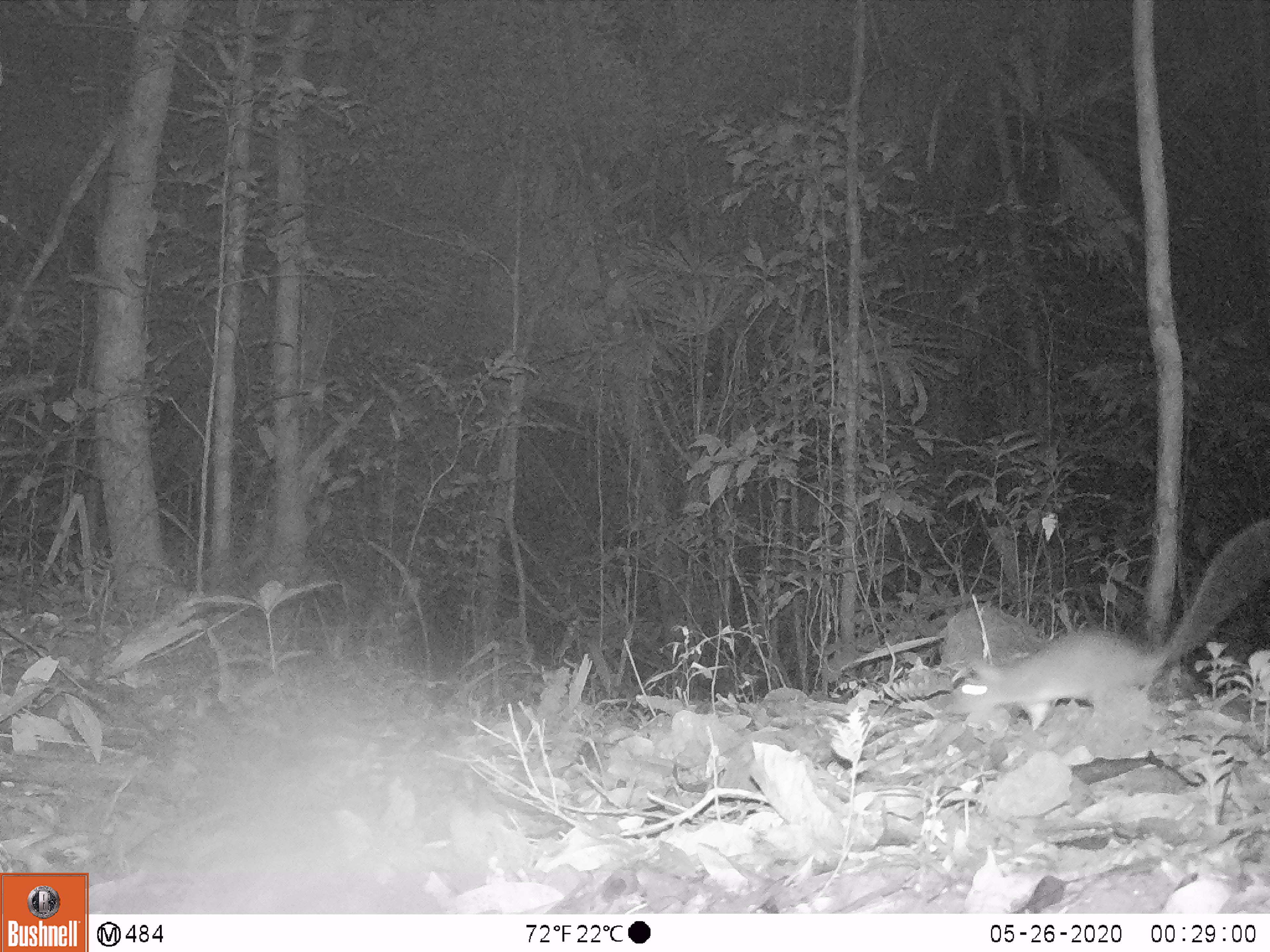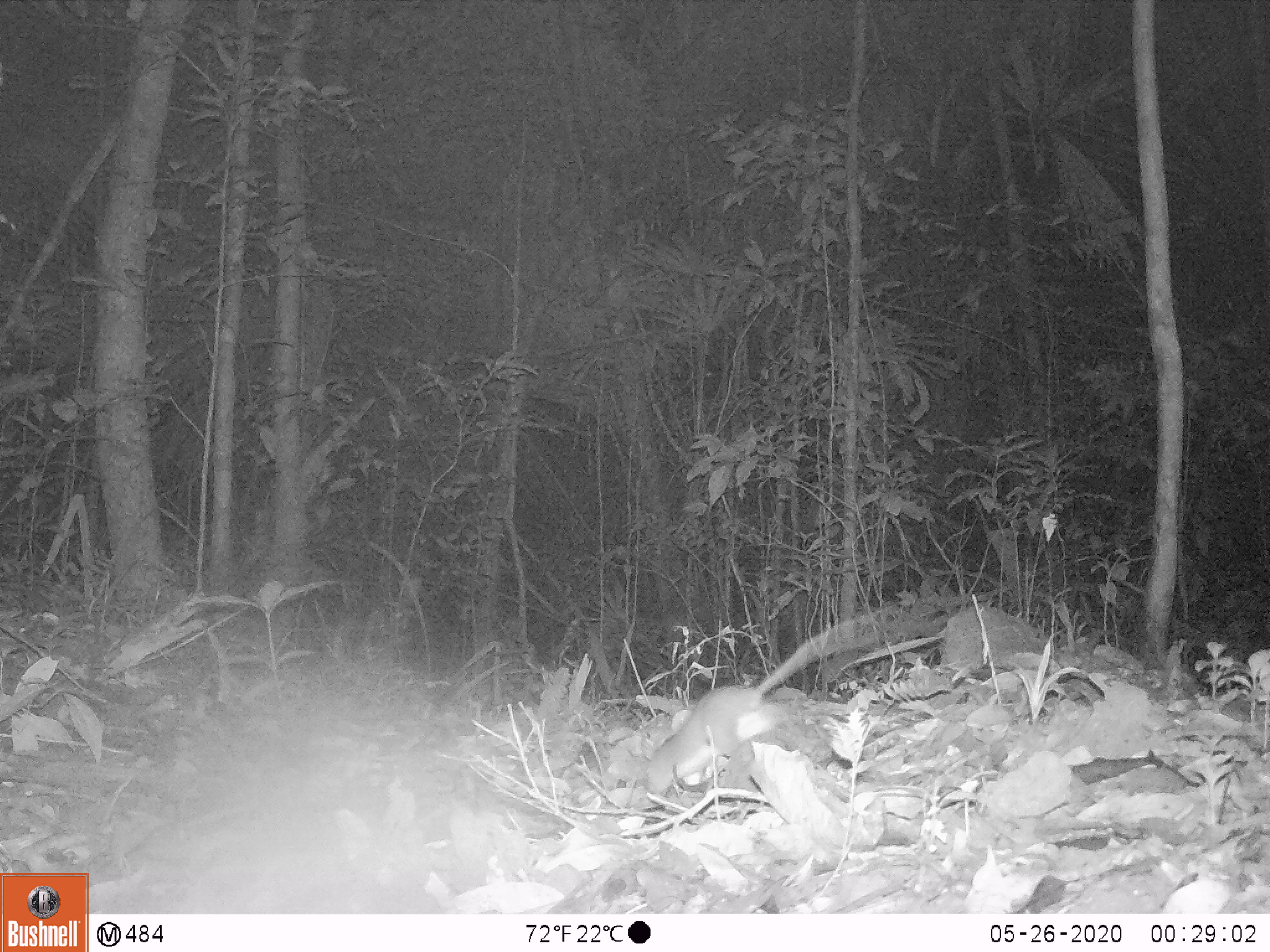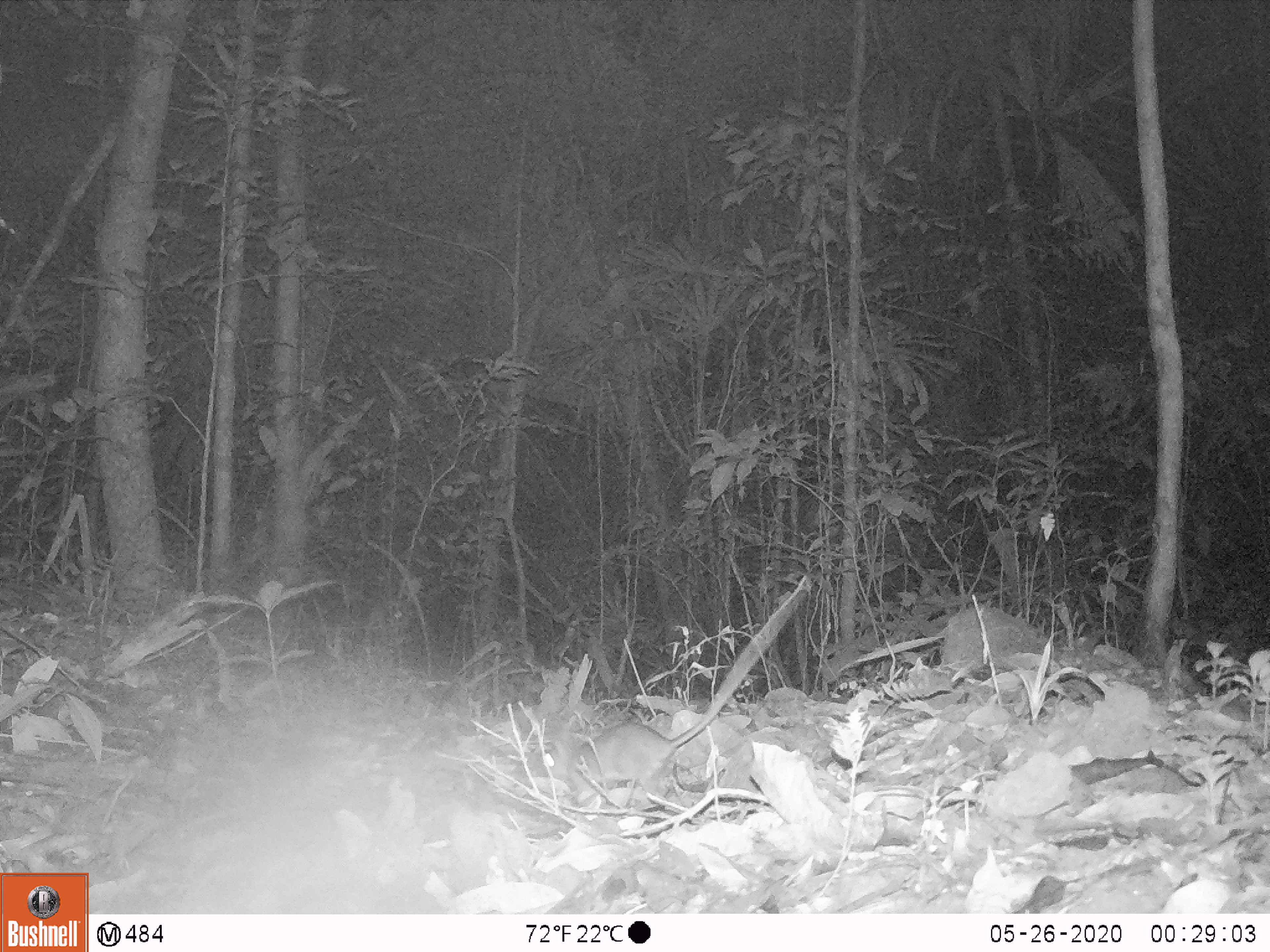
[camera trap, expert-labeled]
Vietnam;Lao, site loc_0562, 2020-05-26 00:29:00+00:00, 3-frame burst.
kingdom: Animalia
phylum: Chordata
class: Mammalia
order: Rodentia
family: Muridae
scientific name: Muridae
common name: old-world mice and rats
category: unidentified murid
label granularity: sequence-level